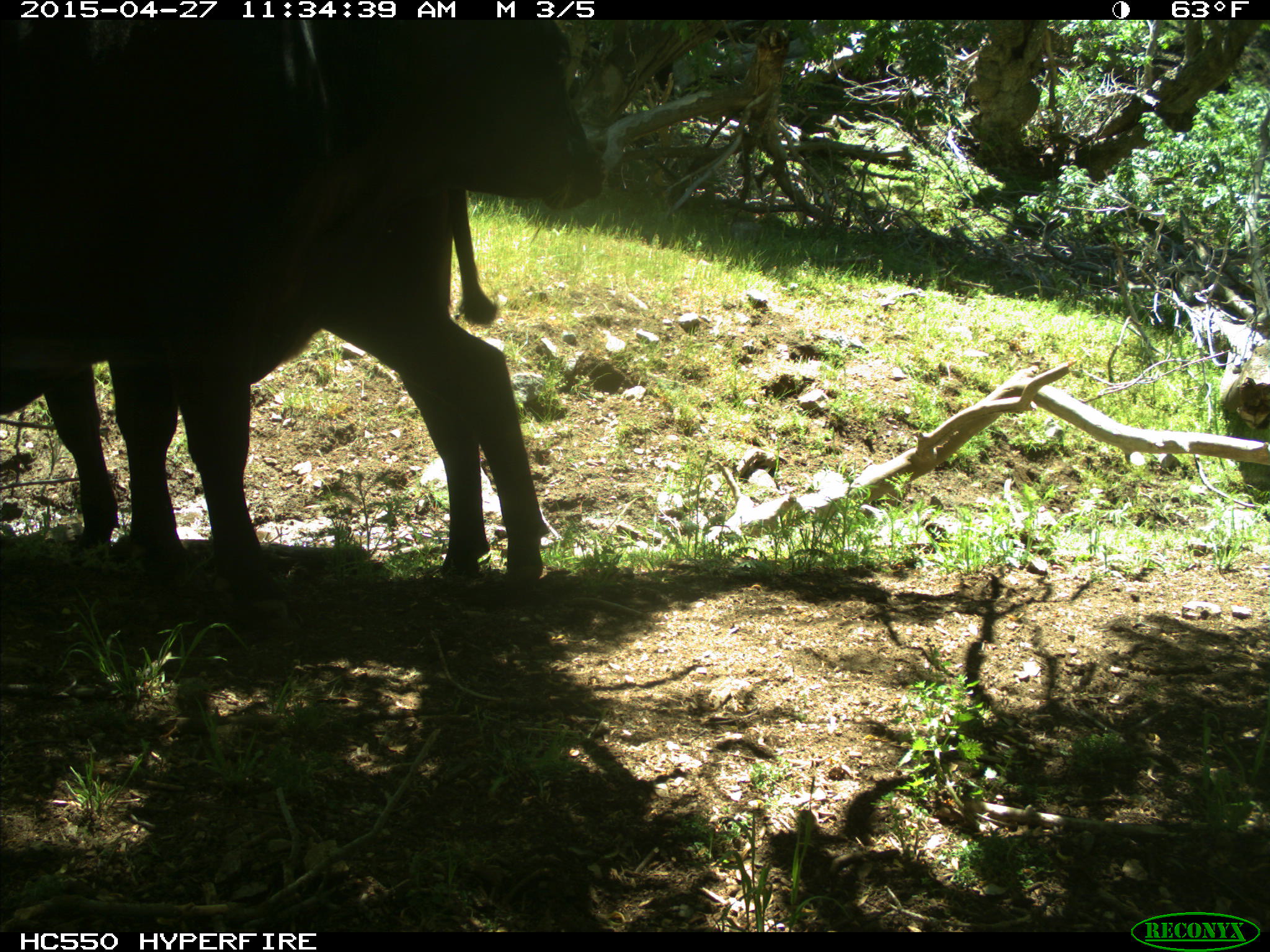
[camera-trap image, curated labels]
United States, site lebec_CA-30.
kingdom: Animalia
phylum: Chordata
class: Mammalia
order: Artiodactyla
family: Bovidae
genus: Bos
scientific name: Bos taurus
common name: domestic cow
Bos taurus (domestic cow).